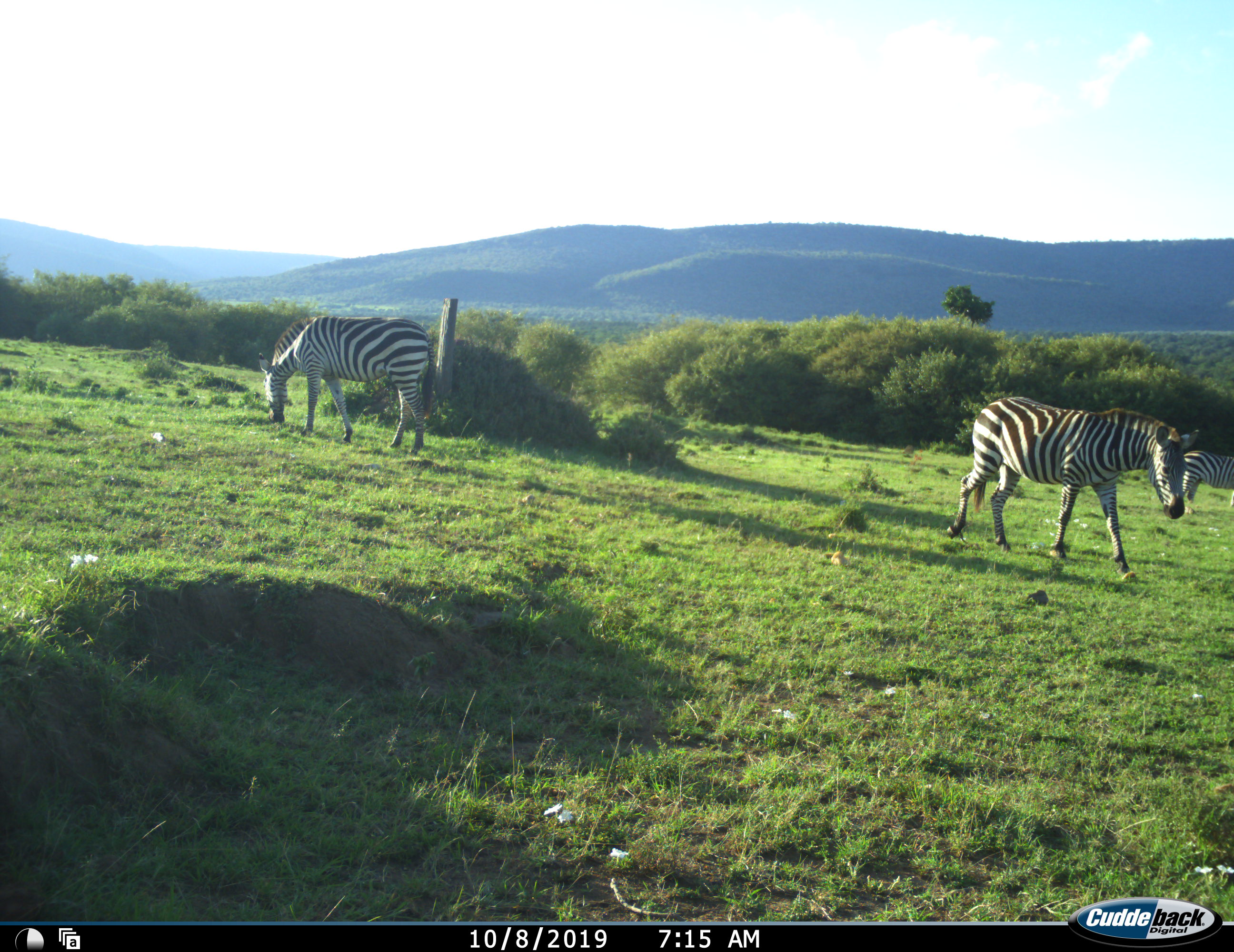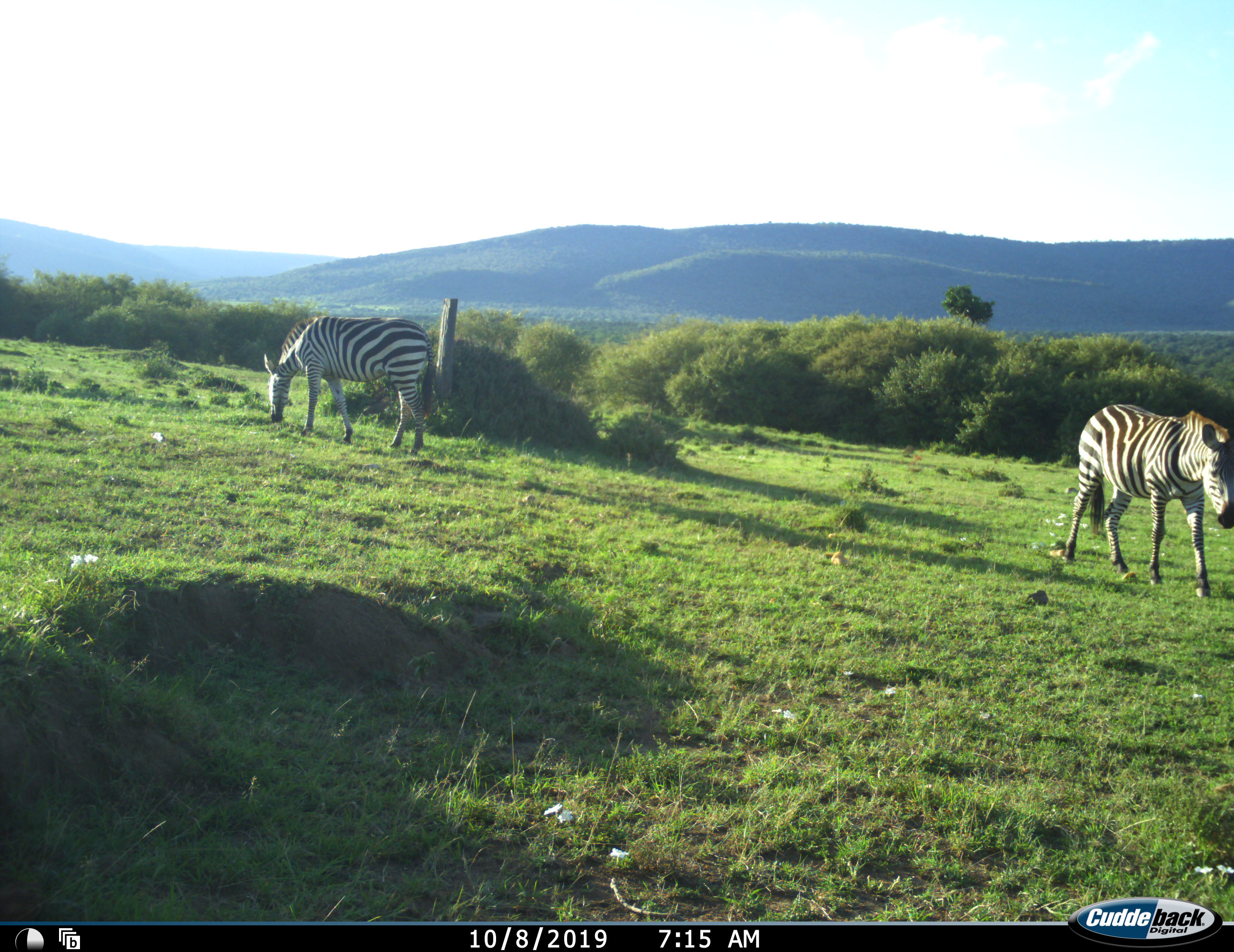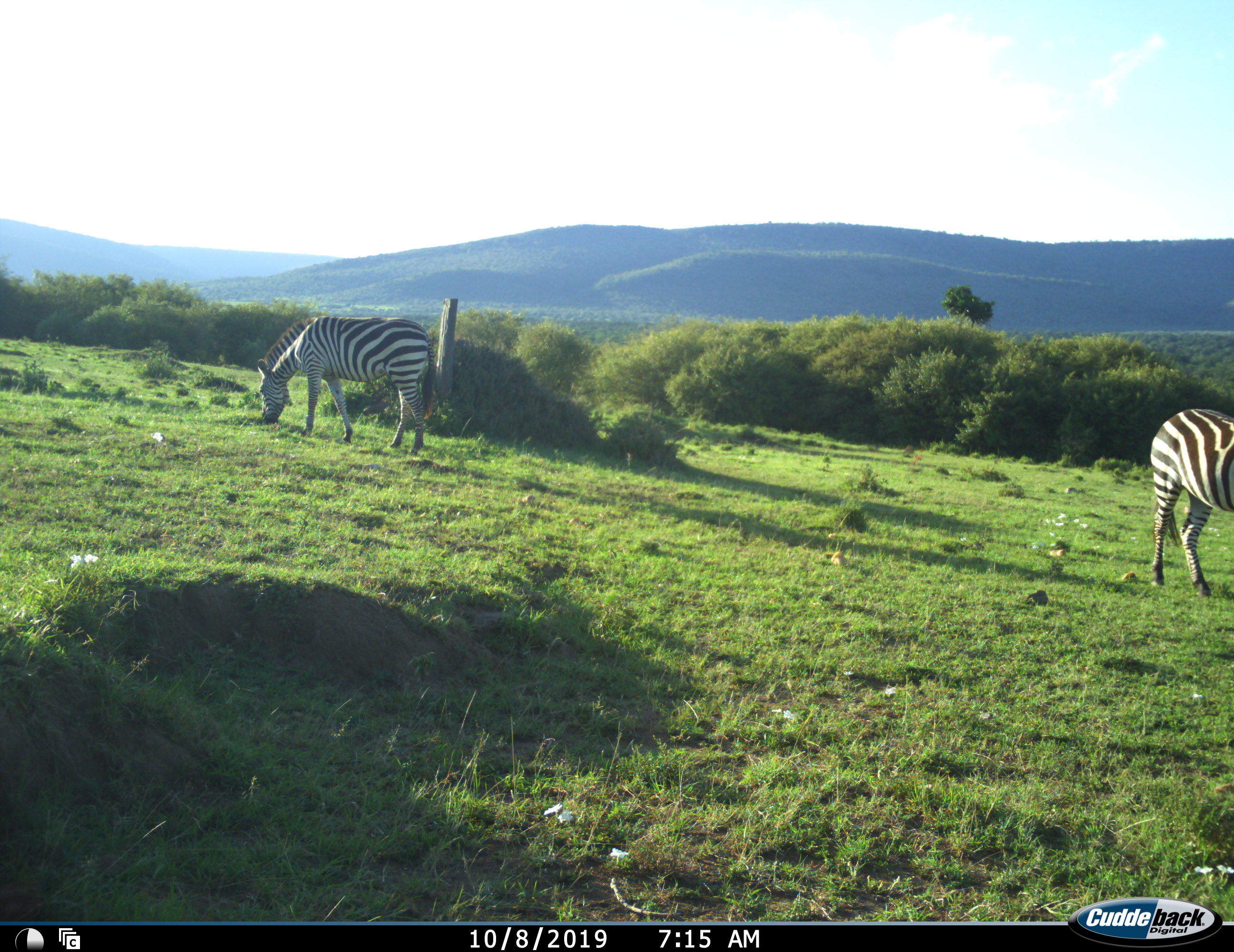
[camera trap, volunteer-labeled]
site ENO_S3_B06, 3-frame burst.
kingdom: Animalia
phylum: Chordata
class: Mammalia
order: Perissodactyla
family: Equidae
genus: Equus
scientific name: Equus quagga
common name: plains zebra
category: zebraplains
Zebraplains (plains zebra) (Equus quagga), count 3. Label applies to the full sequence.